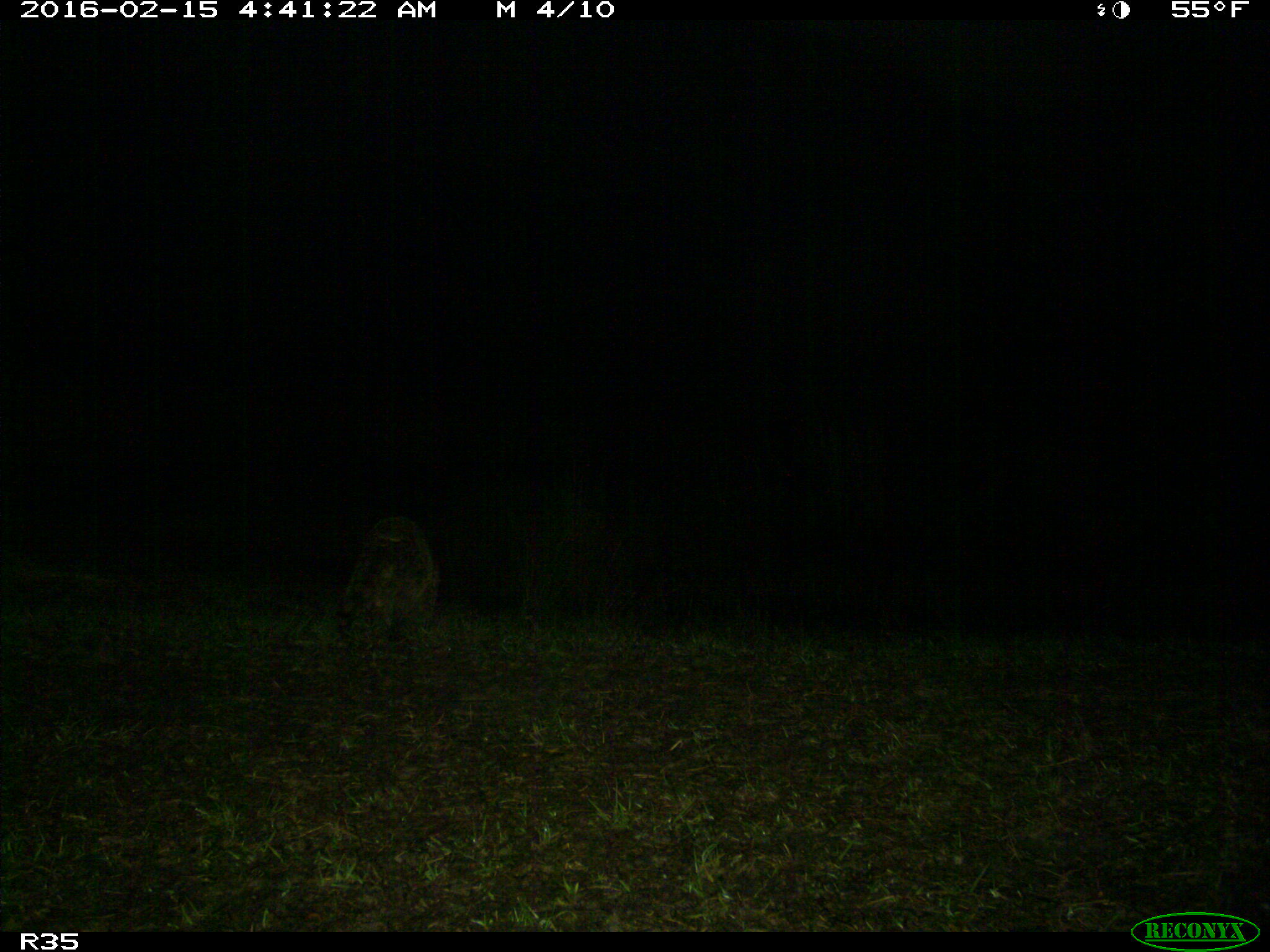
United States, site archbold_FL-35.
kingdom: Animalia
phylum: Chordata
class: Mammalia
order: Carnivora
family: Procyonidae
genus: Procyon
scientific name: Procyon lotor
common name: common raccoon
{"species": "Procyon lotor (common raccoon)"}